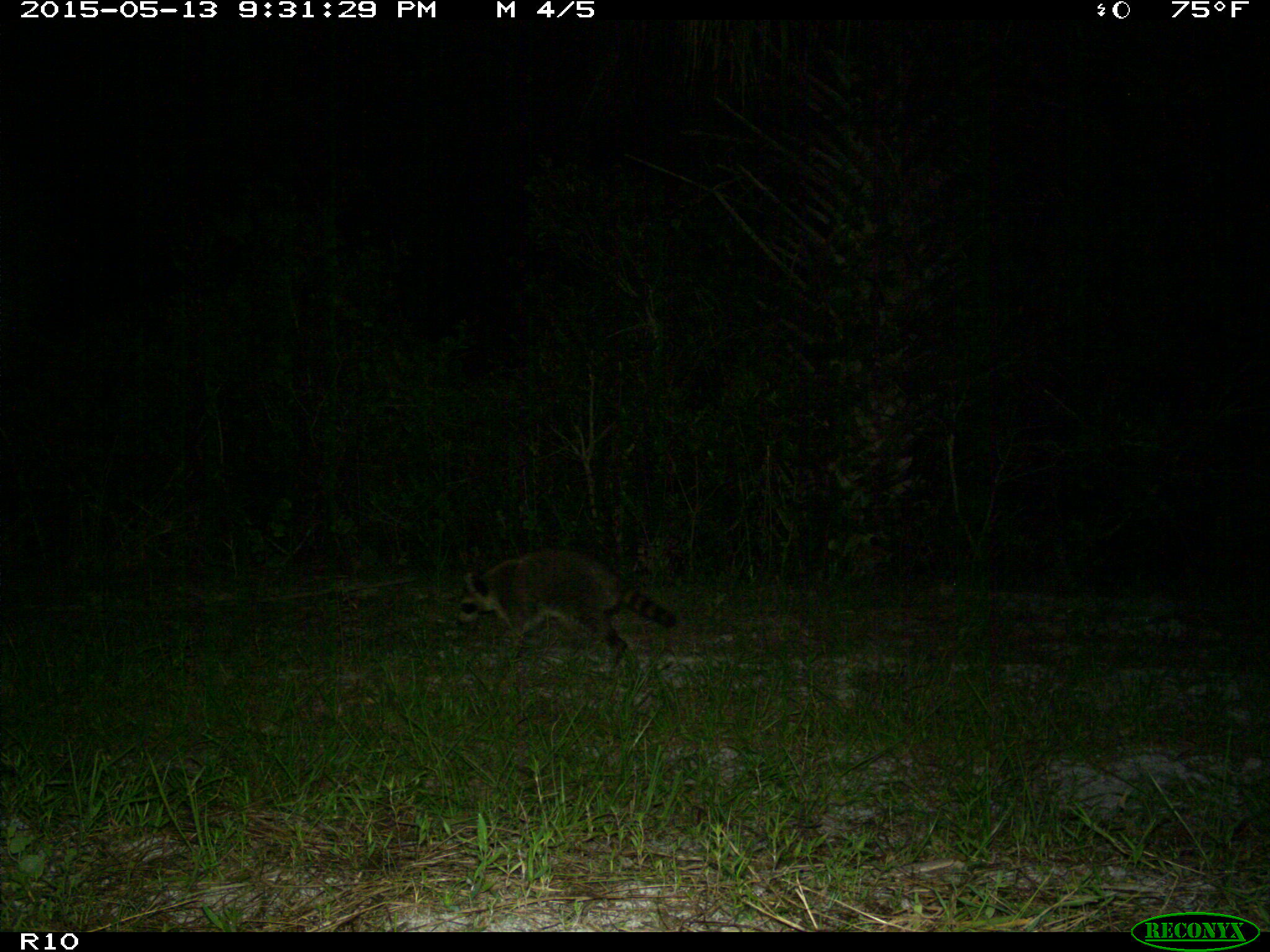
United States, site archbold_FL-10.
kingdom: Animalia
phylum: Chordata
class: Mammalia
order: Carnivora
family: Procyonidae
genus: Procyon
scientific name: Procyon lotor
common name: common raccoon